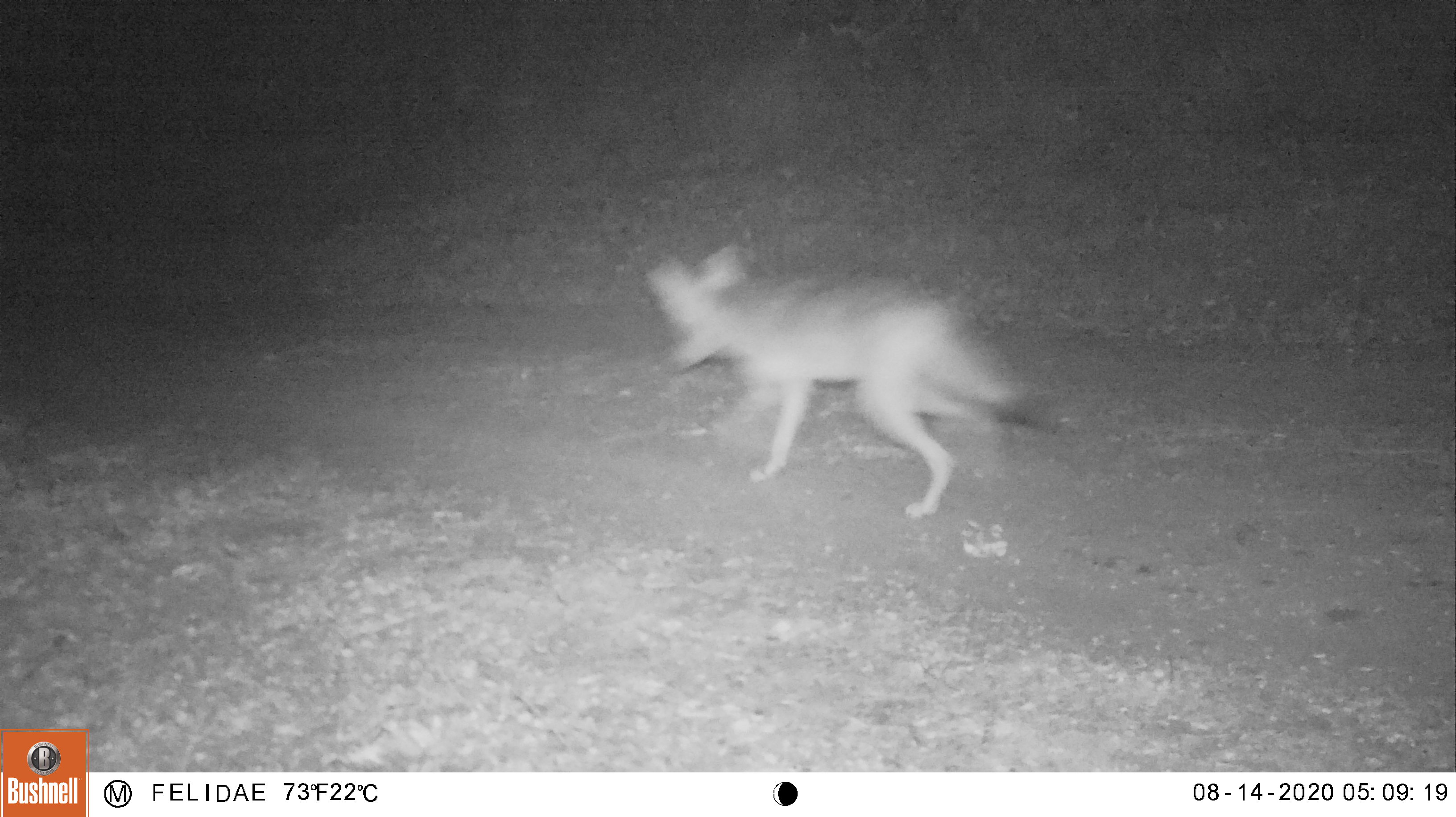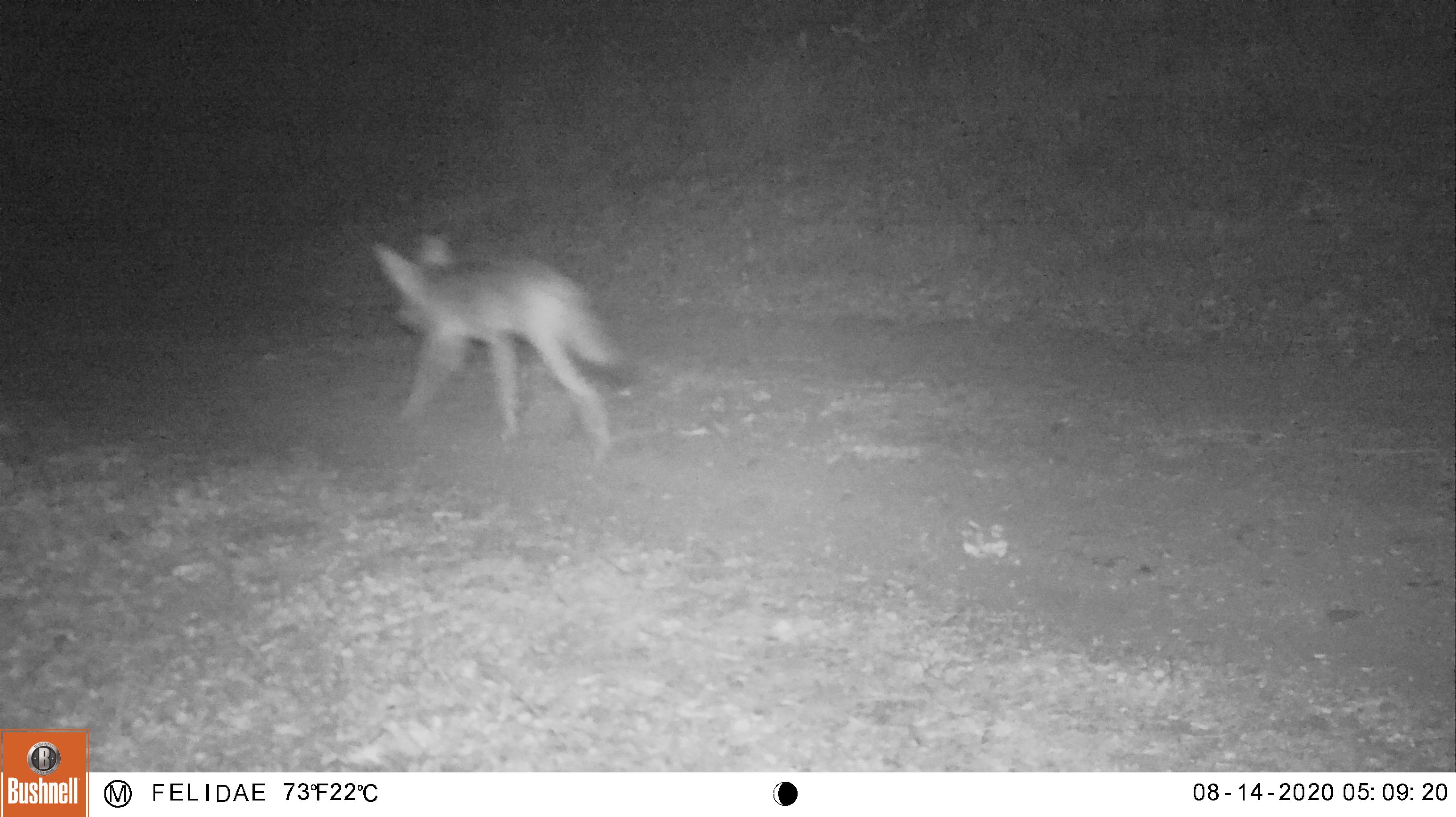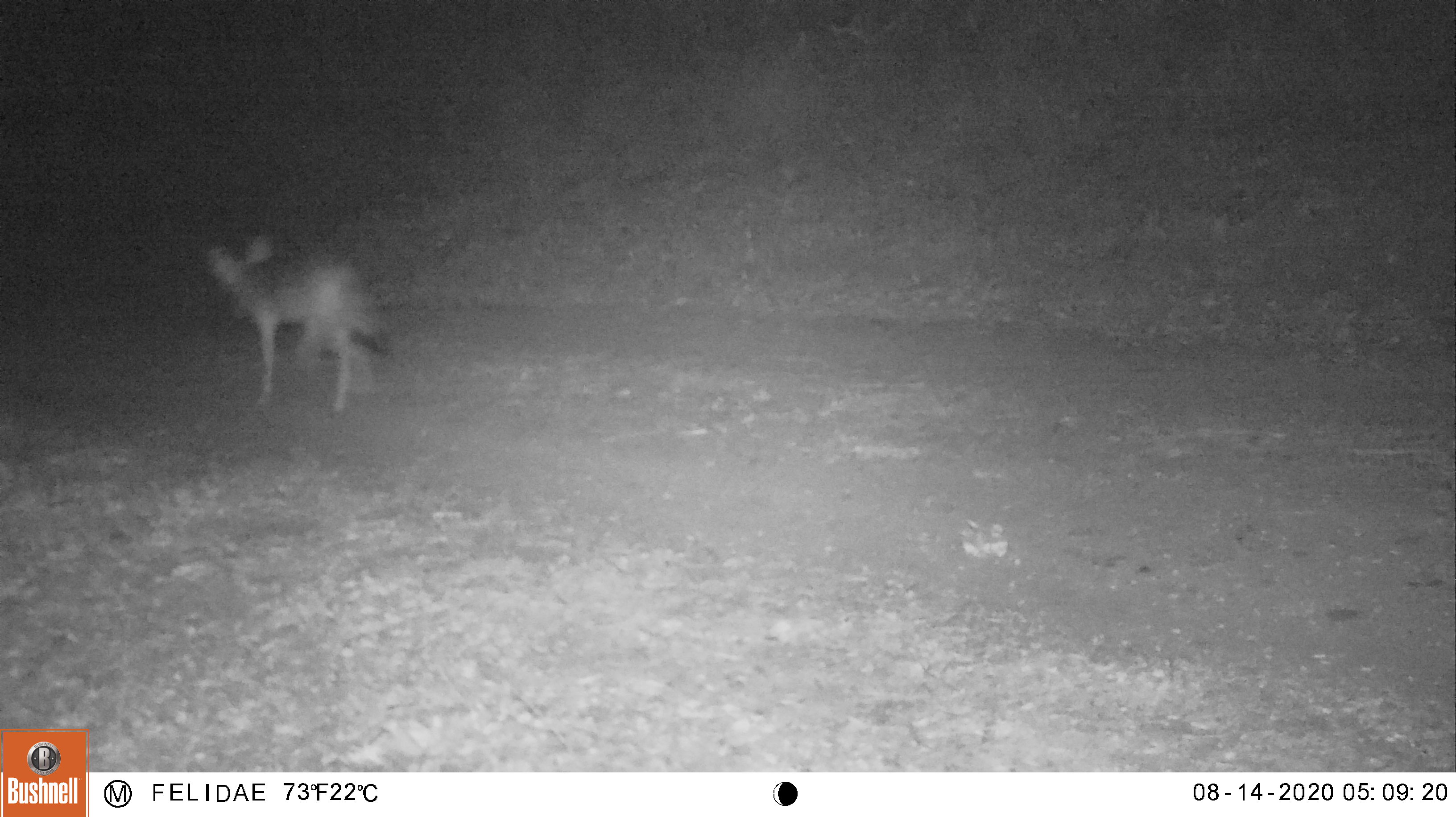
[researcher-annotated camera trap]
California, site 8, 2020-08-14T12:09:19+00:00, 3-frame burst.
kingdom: Animalia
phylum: Chordata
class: Mammalia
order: Carnivora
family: Canidae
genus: Canis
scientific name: Canis latrans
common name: coyote